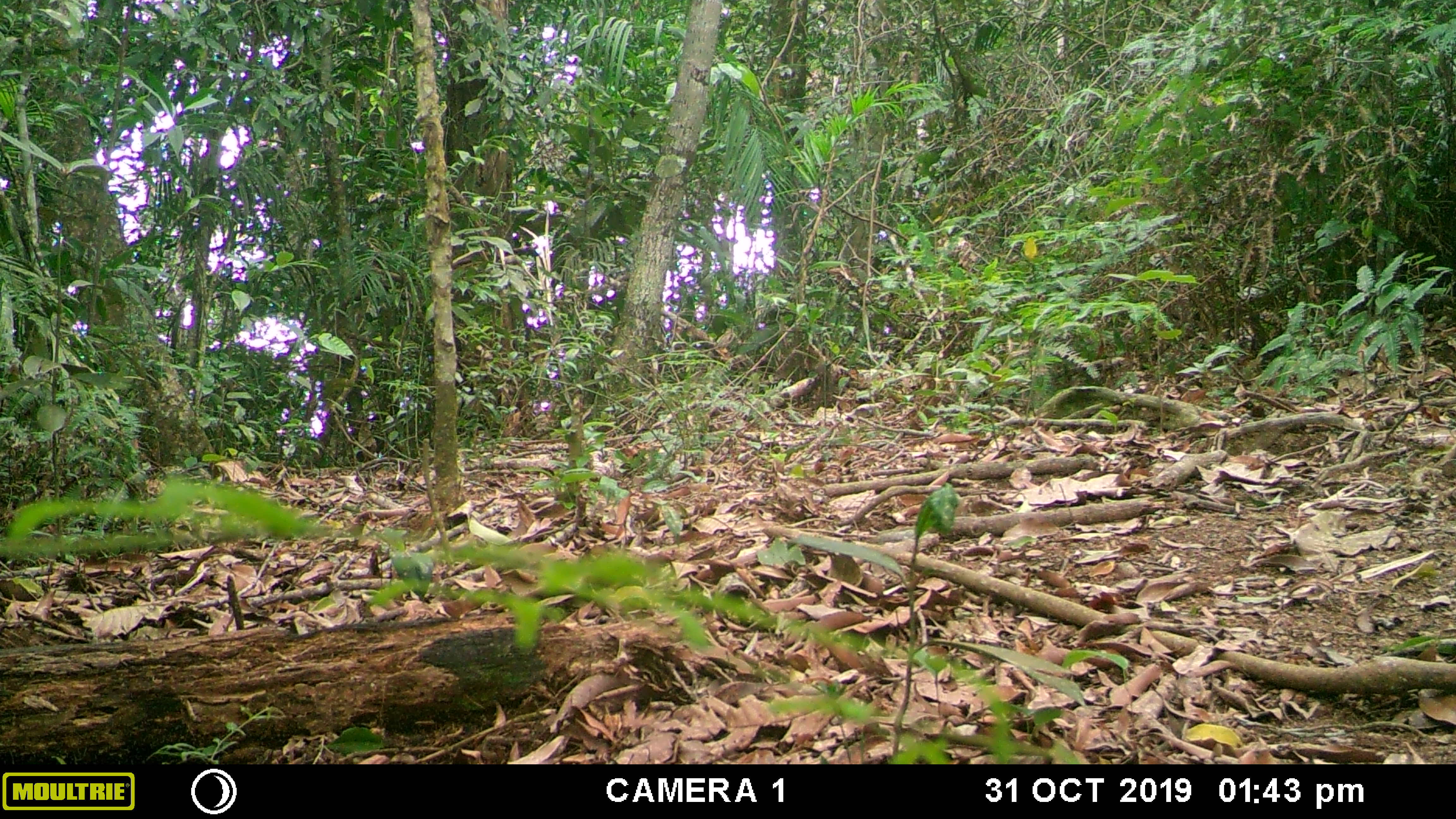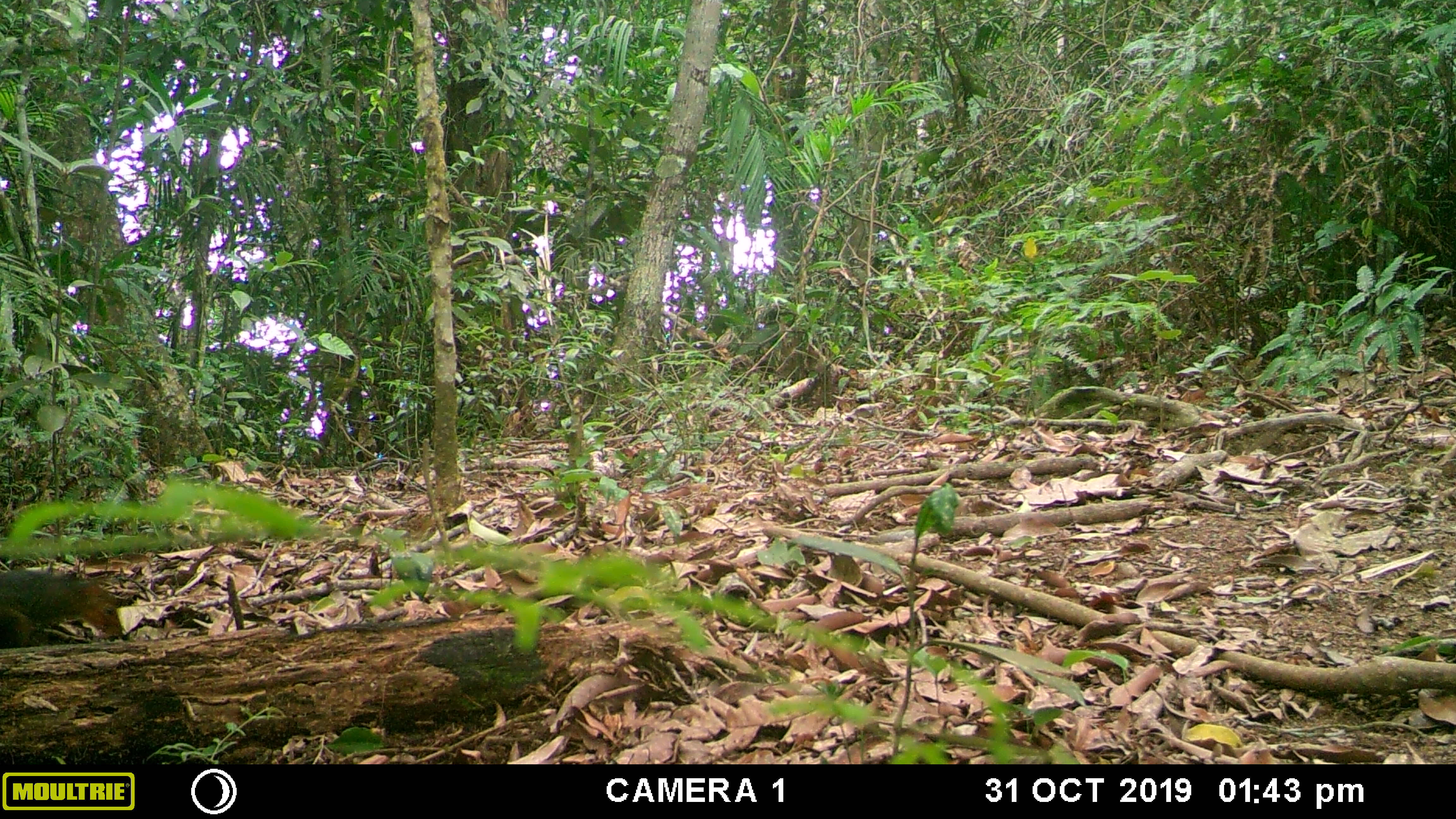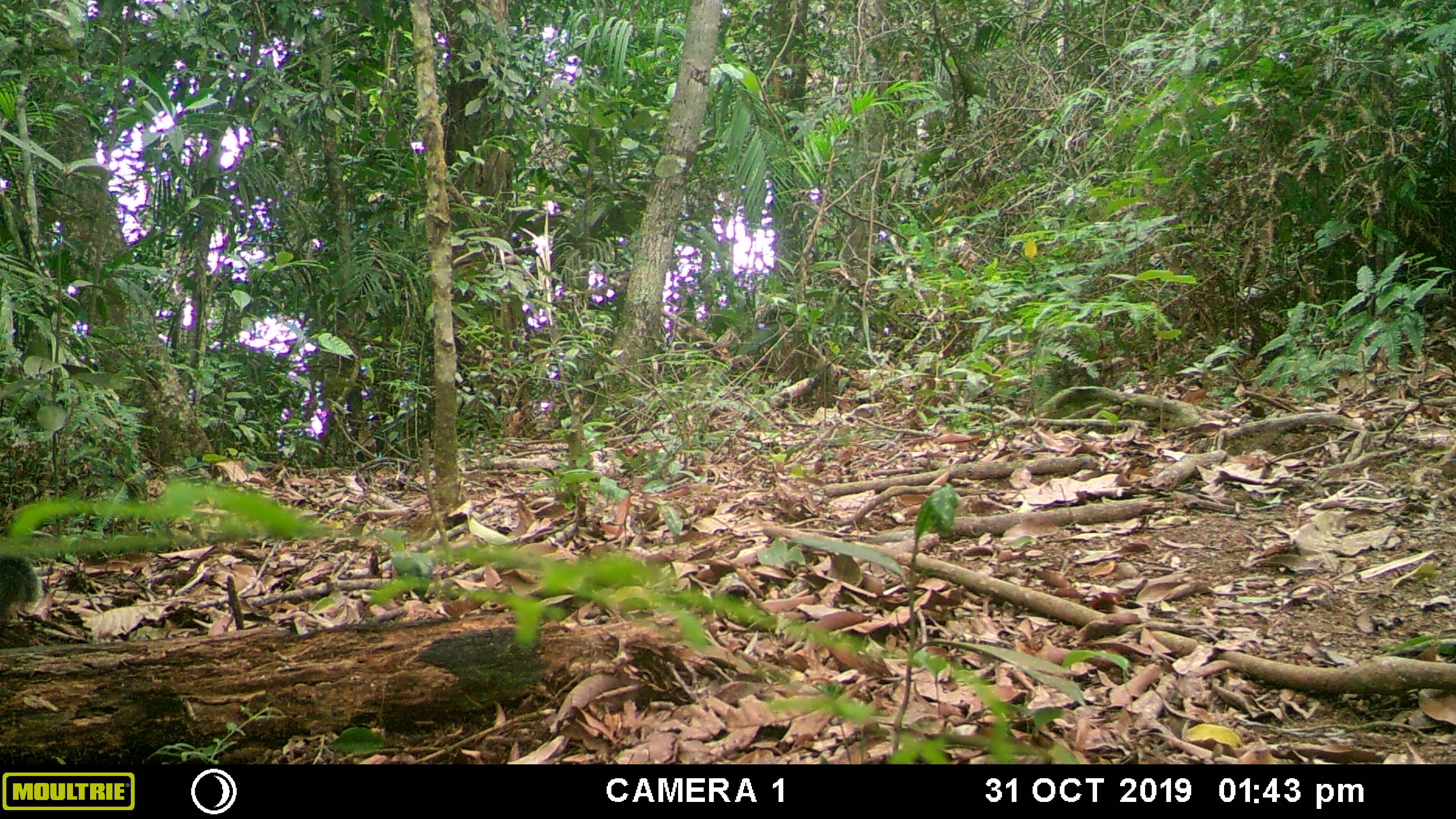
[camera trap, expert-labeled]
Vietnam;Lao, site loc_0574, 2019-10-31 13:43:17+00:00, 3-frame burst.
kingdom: Animalia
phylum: Chordata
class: Mammalia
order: Rodentia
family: Sciuridae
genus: Dremomys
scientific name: Dremomys rufigenis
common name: red-cheeked squirrel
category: red cheeked squirrel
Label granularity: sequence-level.